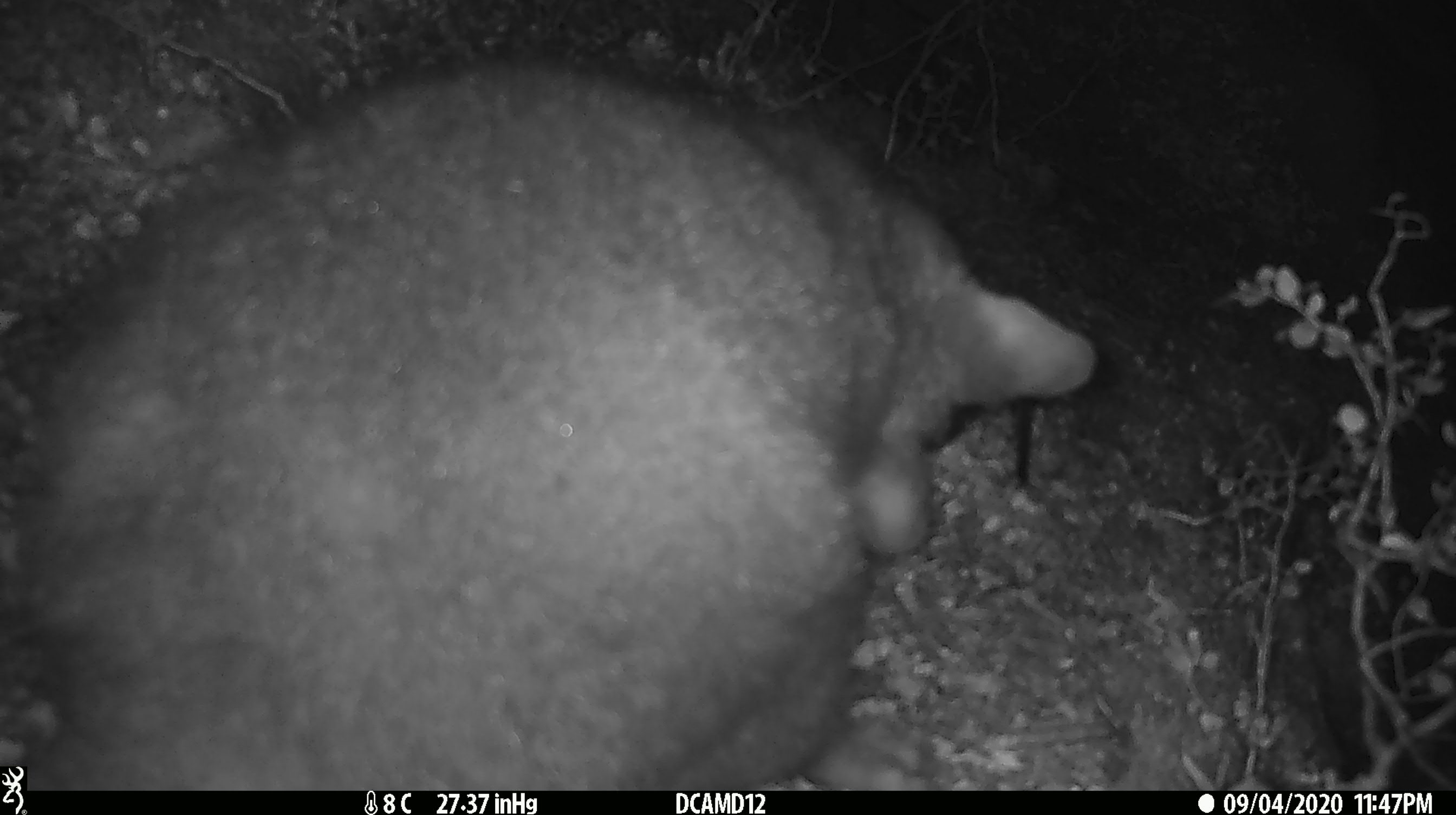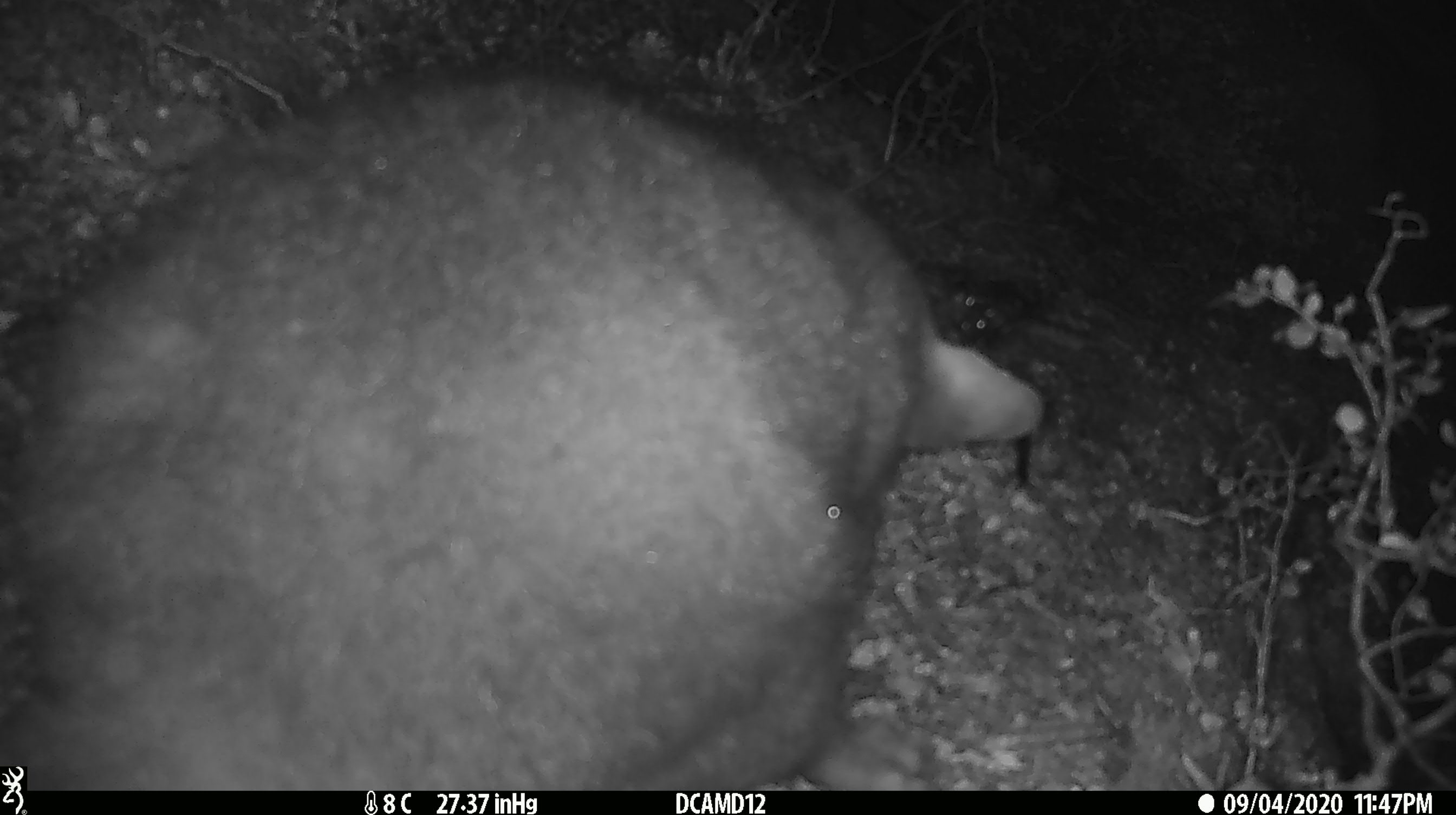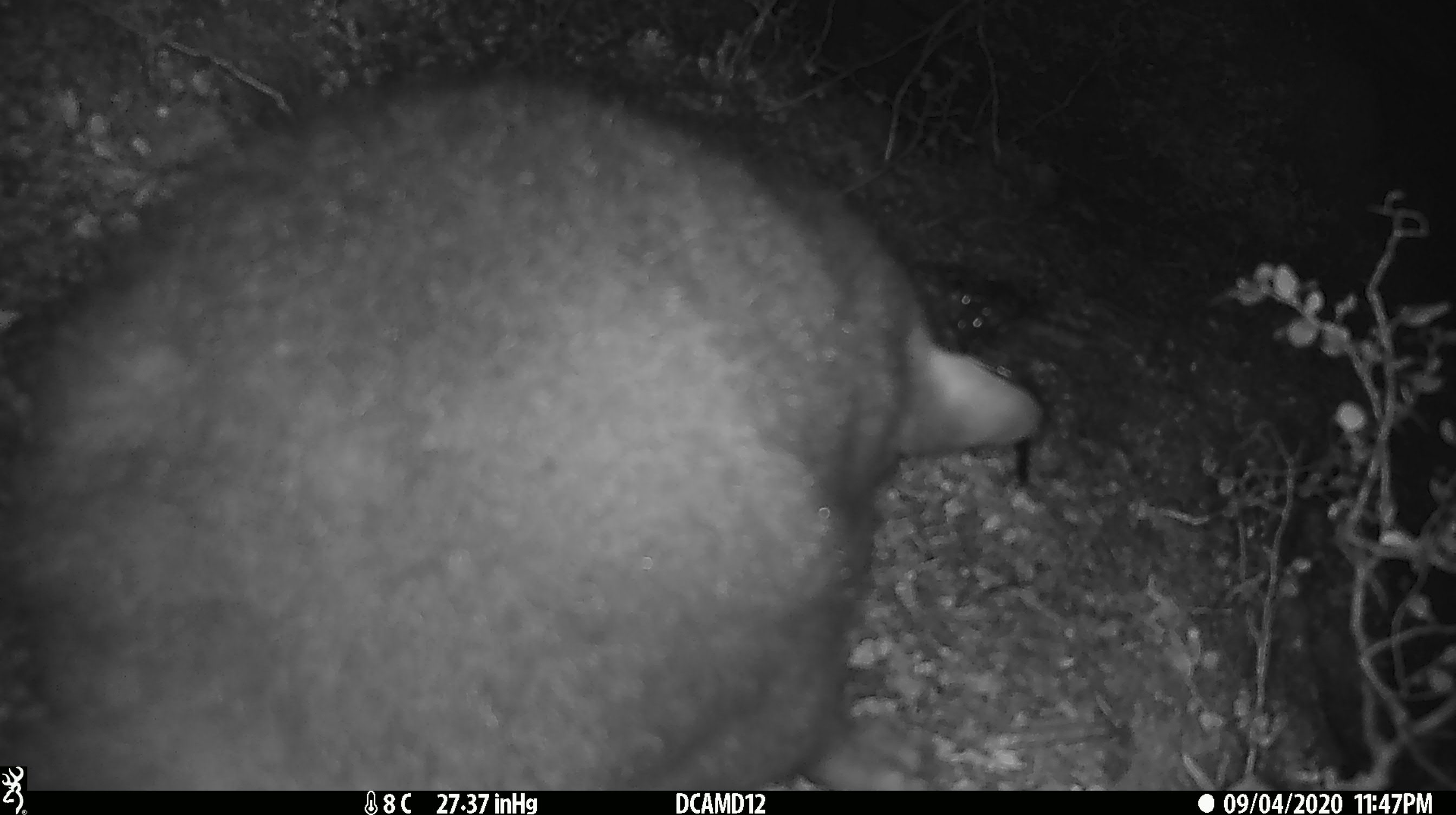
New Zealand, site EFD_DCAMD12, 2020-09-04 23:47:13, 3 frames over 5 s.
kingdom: Animalia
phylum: Chordata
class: Mammalia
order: Diprotodontia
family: Phalangeridae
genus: Trichosurus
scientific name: Trichosurus vulpecula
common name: common brushtail possum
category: possum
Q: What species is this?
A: Possum (common brushtail possum) (Trichosurus vulpecula).